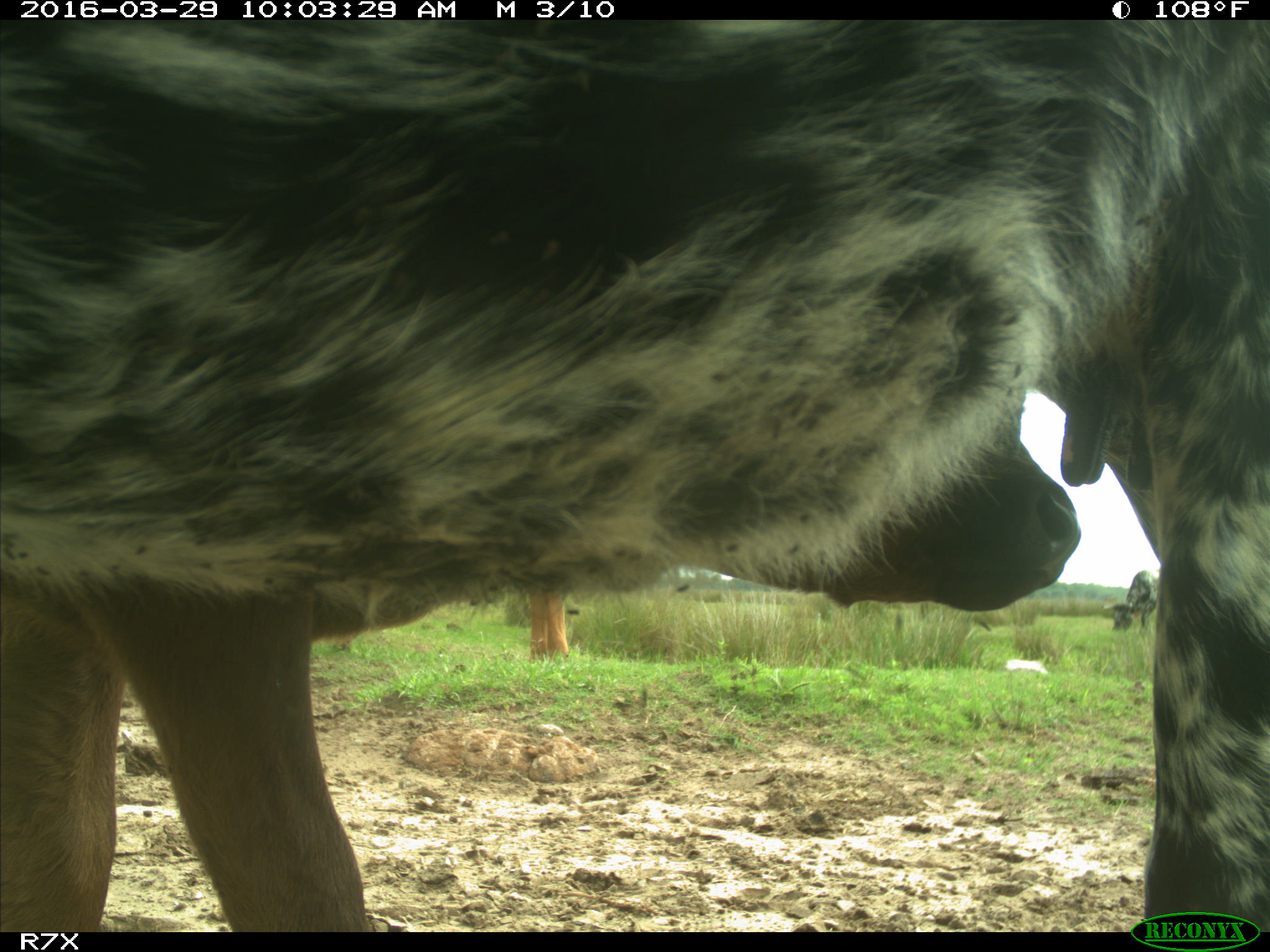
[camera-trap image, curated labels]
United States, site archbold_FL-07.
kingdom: Animalia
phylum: Chordata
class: Mammalia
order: Artiodactyla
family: Bovidae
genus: Bos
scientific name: Bos taurus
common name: domestic cow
Bos taurus (domestic cow).